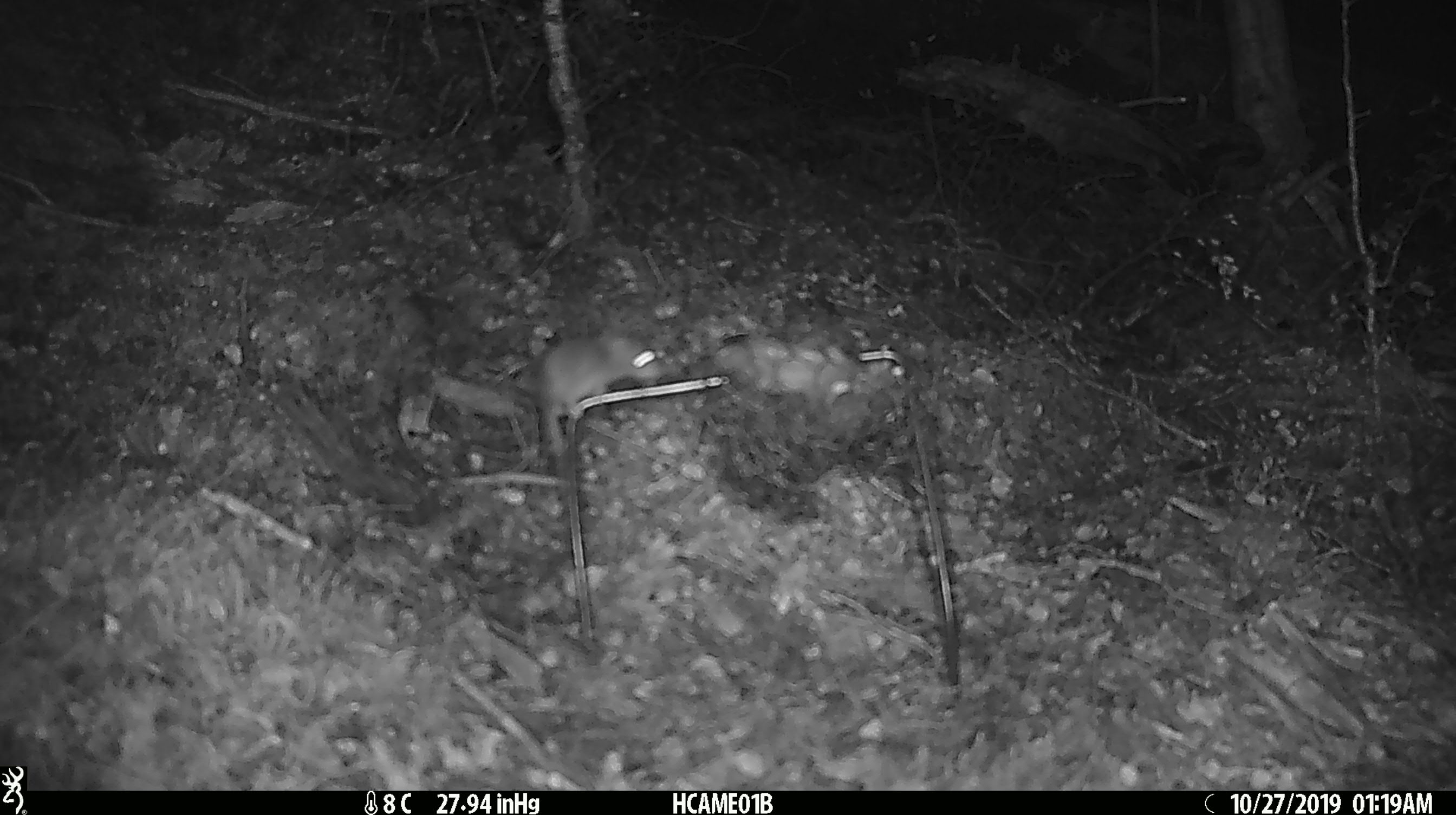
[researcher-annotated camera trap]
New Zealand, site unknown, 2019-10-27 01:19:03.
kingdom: Animalia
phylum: Chordata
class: Mammalia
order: Rodentia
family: Muridae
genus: Mus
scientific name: Mus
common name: mouse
Mouse (Mus).